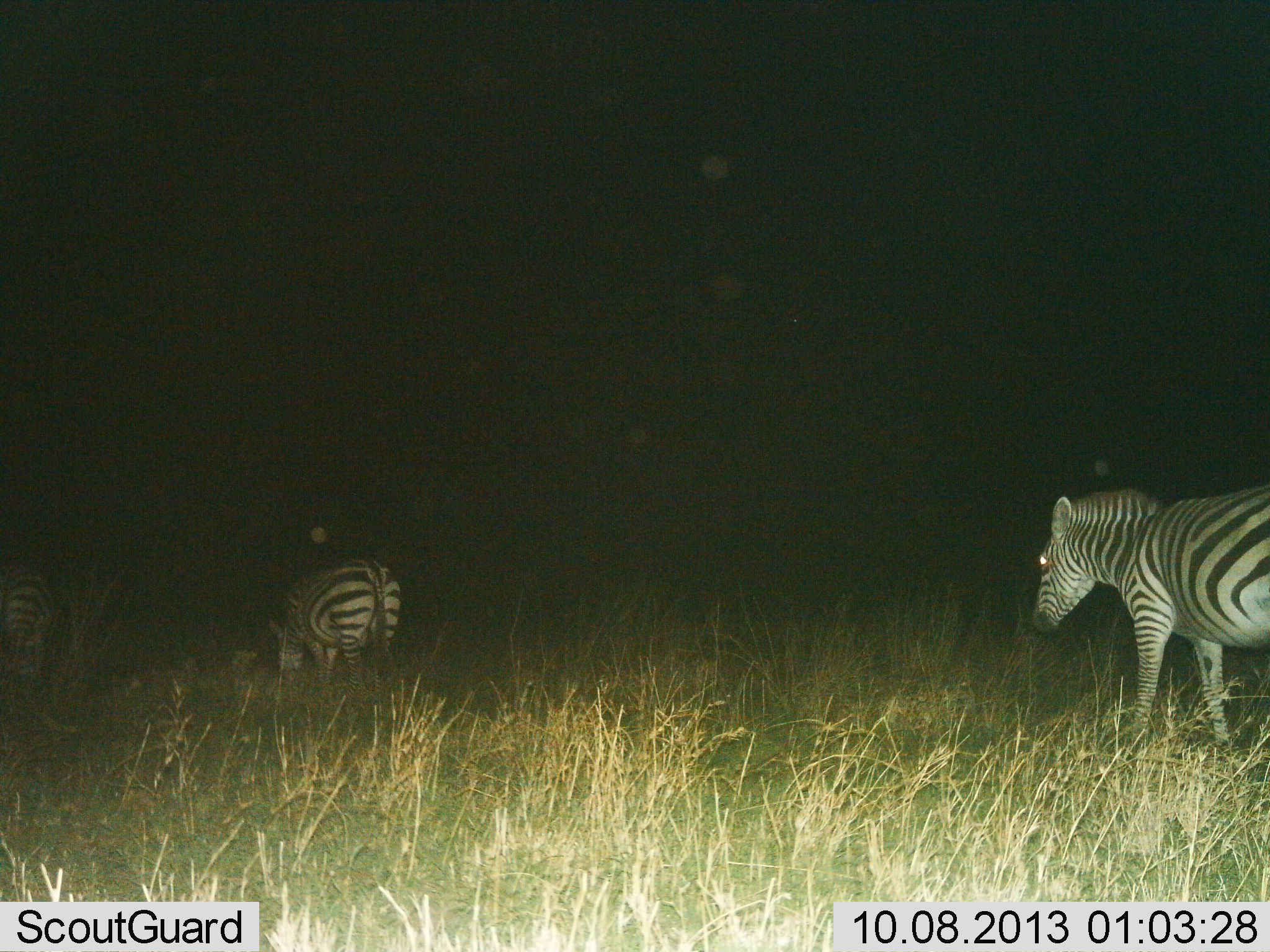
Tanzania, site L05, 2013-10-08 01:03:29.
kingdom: Animalia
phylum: Chordata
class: Mammalia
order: Perissodactyla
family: Equidae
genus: Equus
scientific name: Equus quagga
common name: plains zebra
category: zebra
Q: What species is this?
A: Zebra (plains zebra) (Equus quagga).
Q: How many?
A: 3.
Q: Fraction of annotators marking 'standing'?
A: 37%.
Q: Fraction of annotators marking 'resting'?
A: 0%.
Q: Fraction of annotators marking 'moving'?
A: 53%.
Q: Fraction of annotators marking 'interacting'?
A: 0%.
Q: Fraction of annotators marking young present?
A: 0%.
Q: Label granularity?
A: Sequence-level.